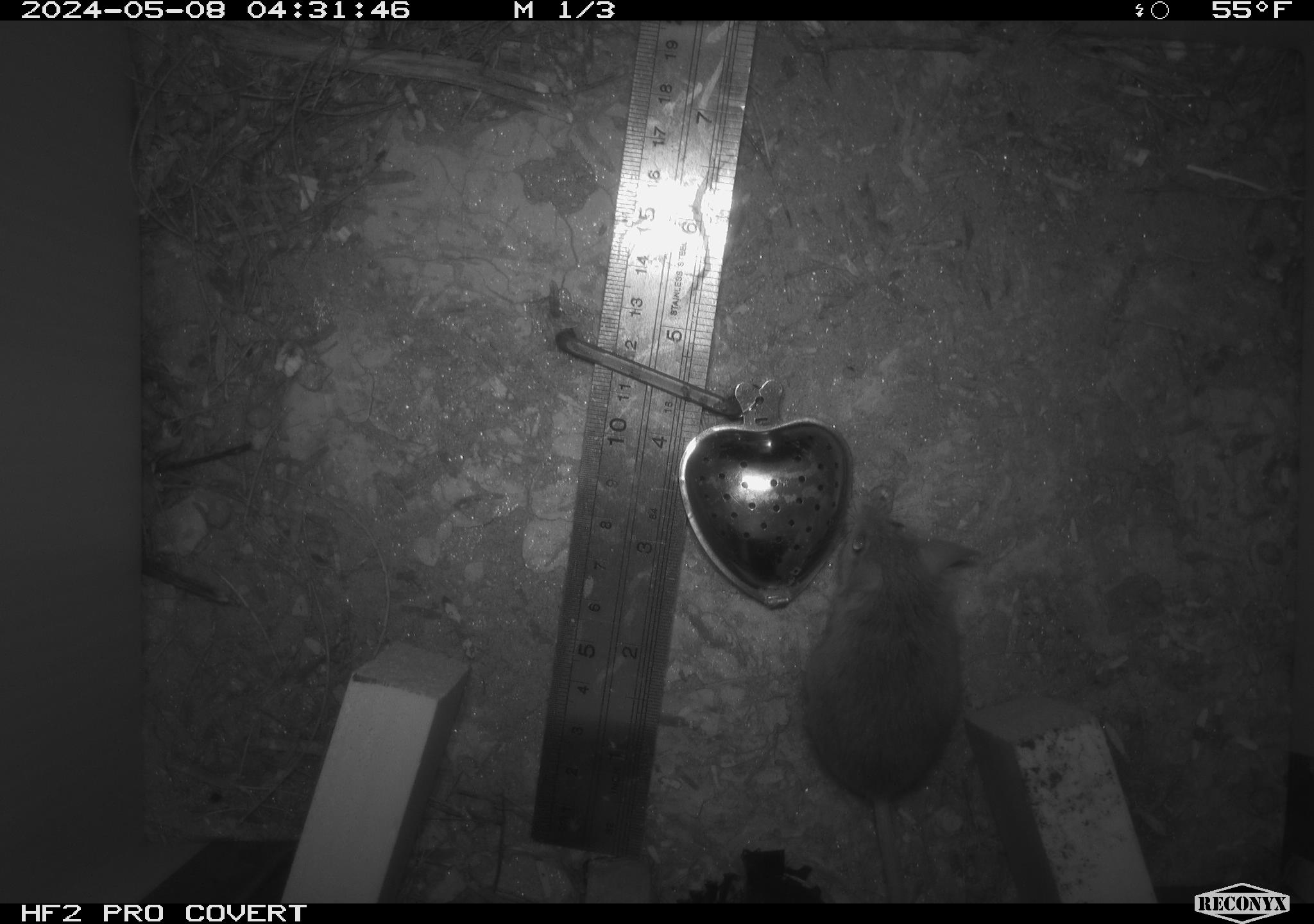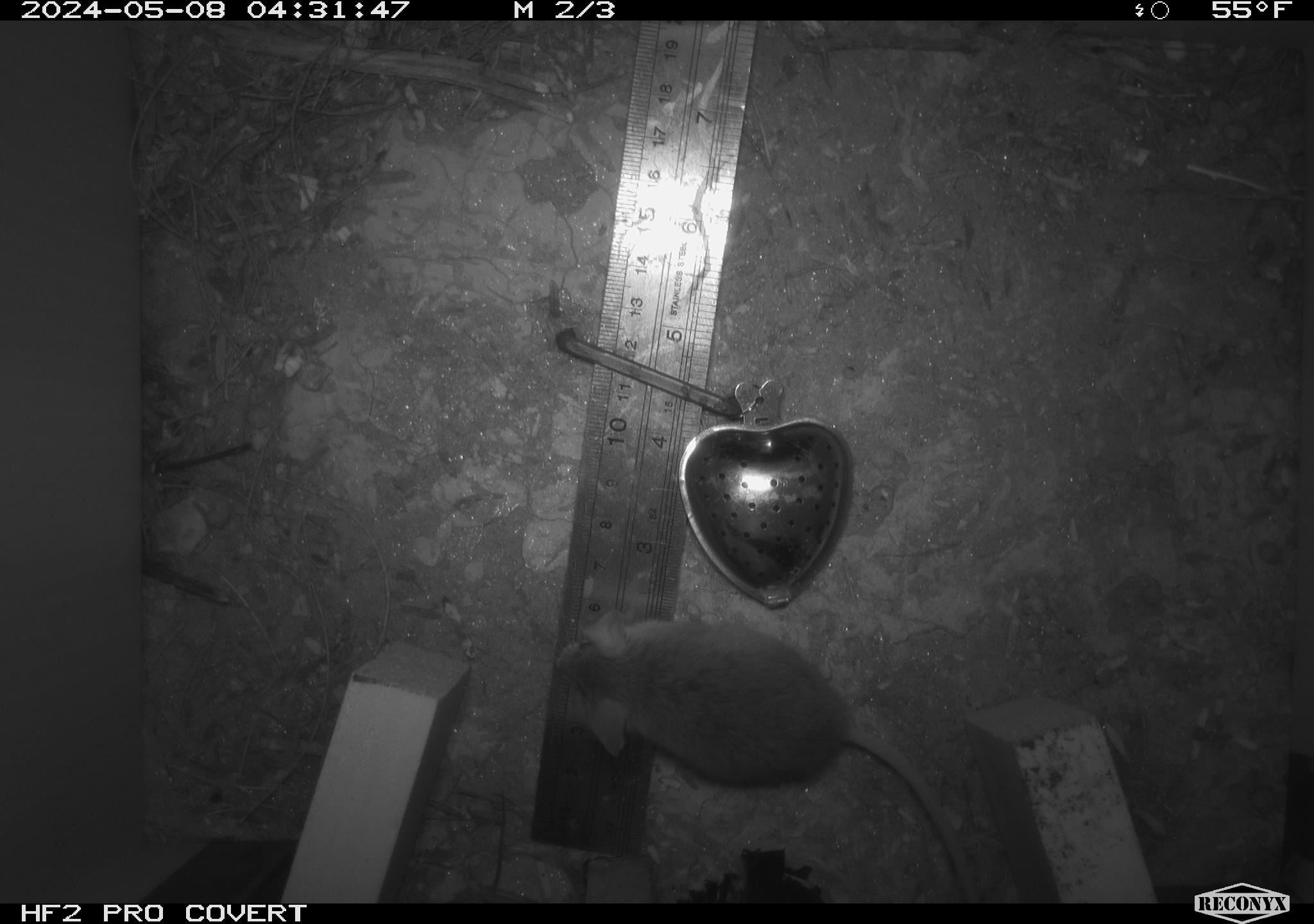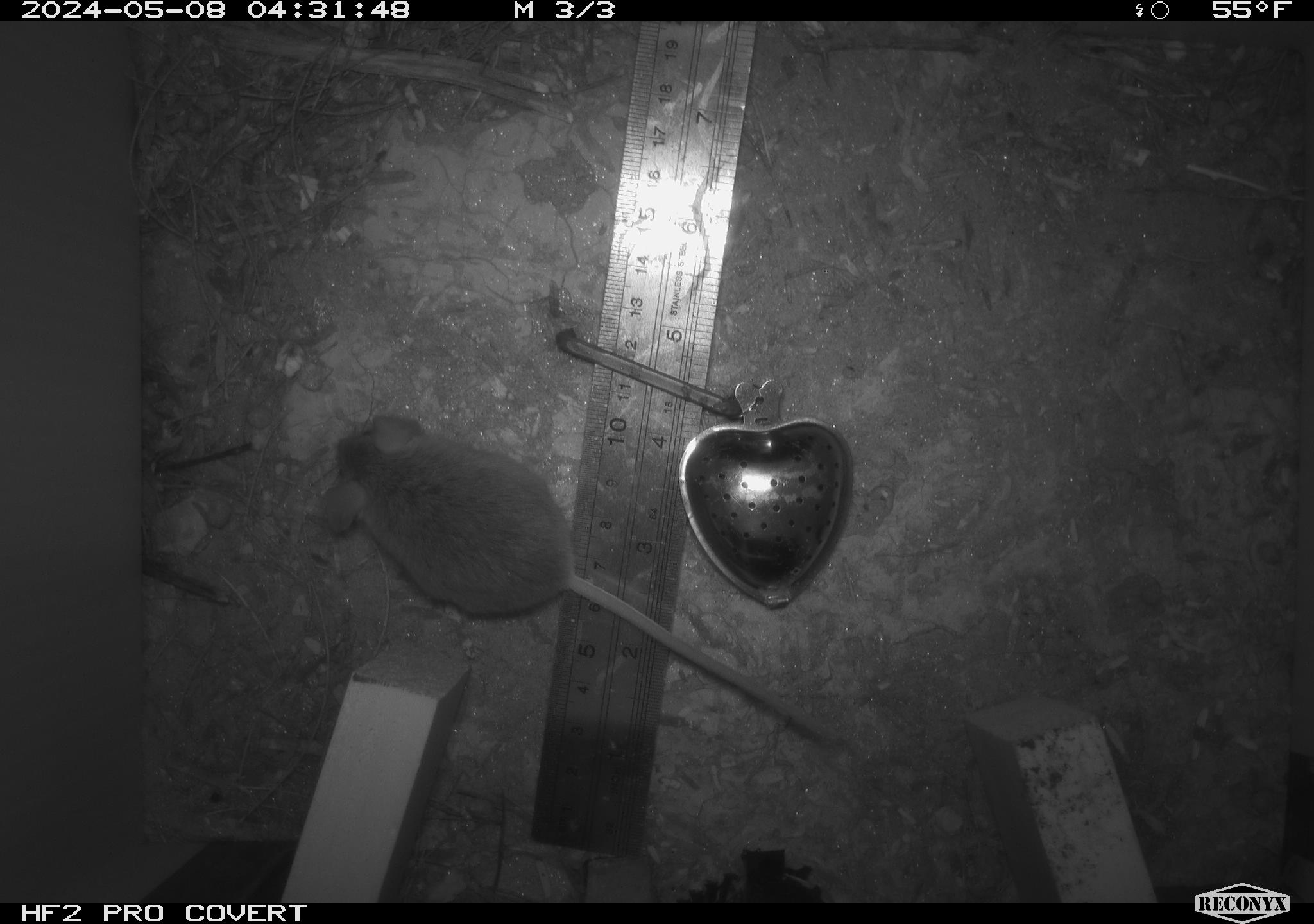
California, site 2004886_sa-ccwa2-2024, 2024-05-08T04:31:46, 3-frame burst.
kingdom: Animalia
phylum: Chordata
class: Mammalia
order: Rodentia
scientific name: Rodentia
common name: mouse species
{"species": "mouse species (Rodentia)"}